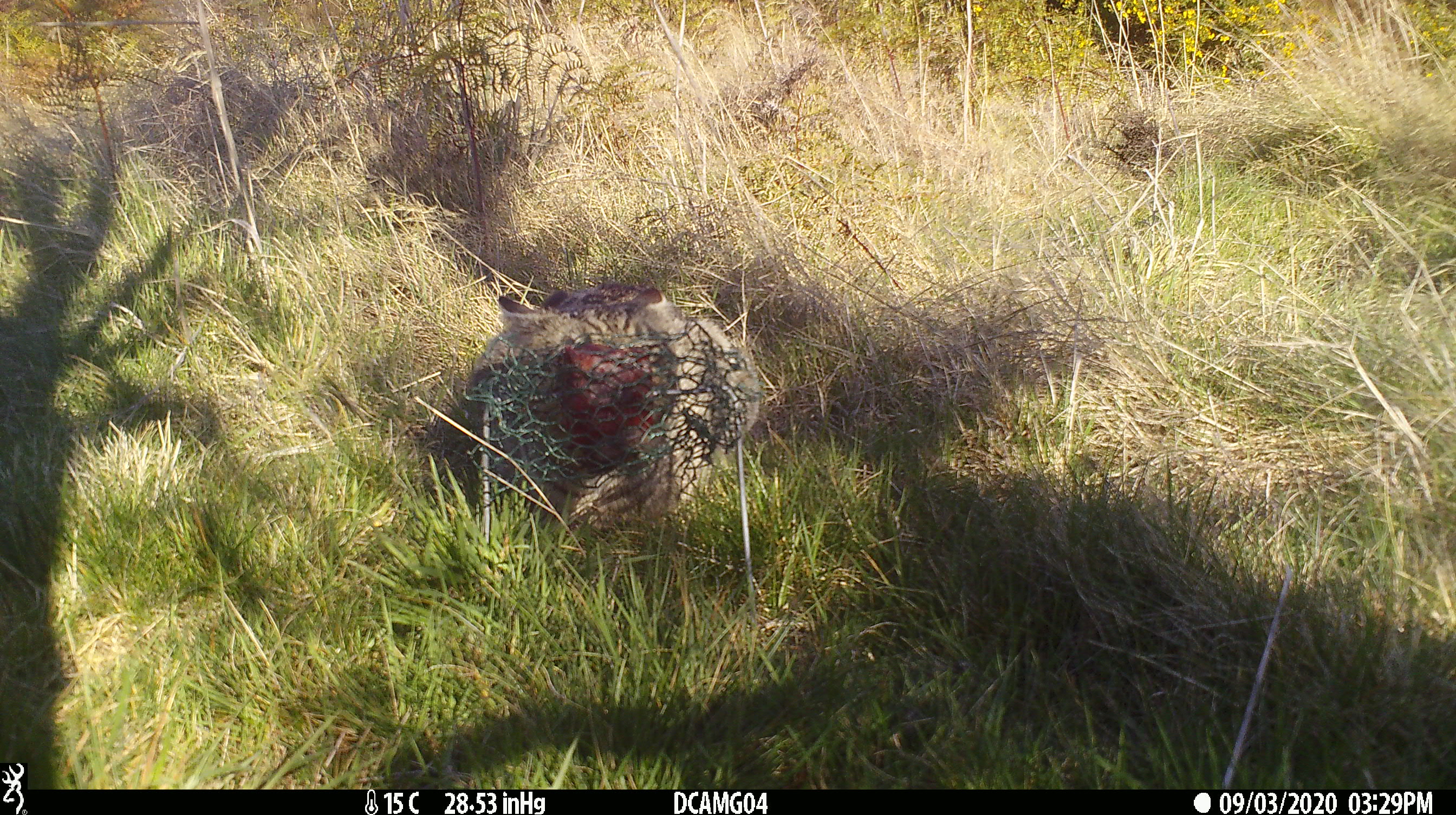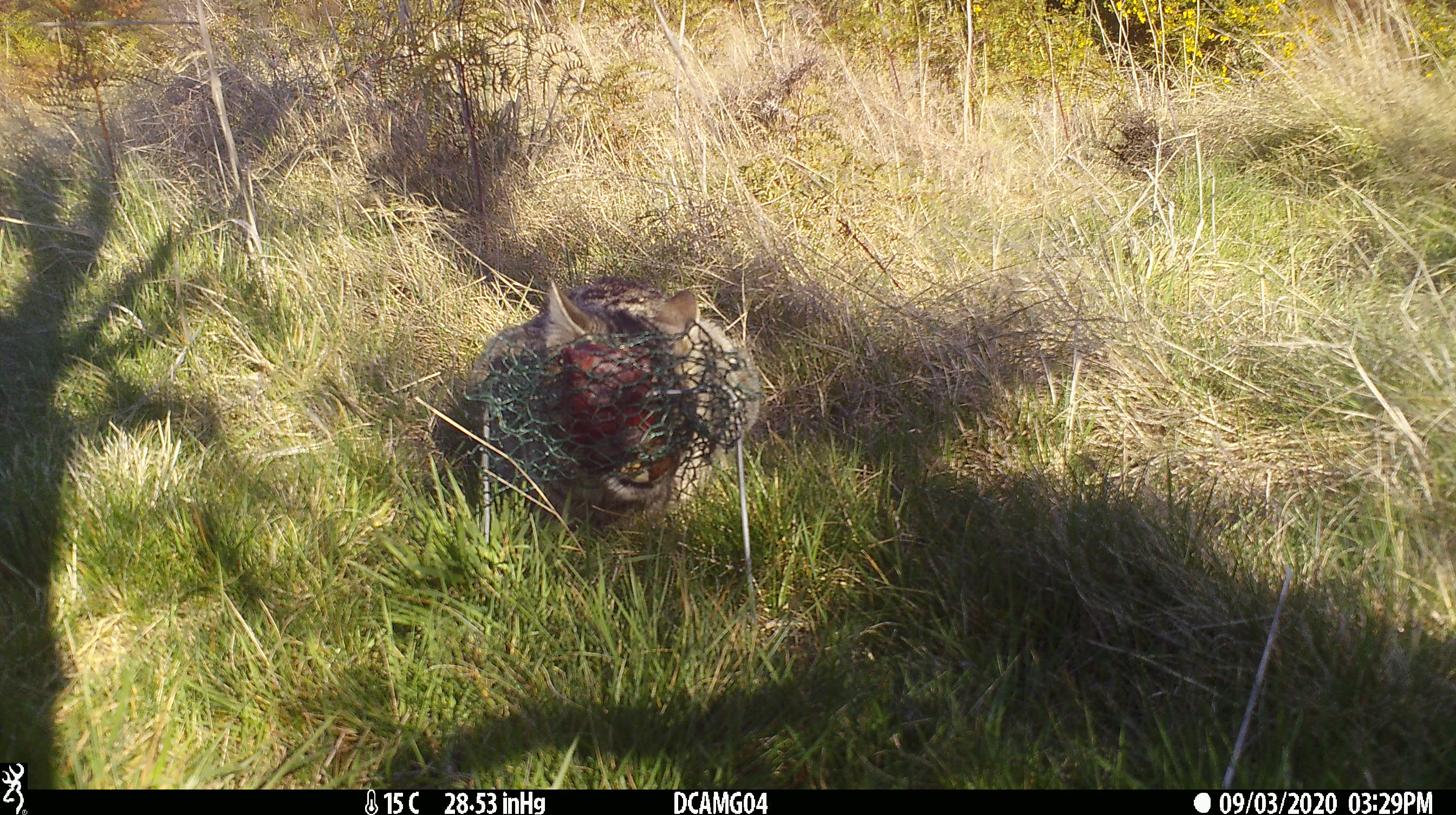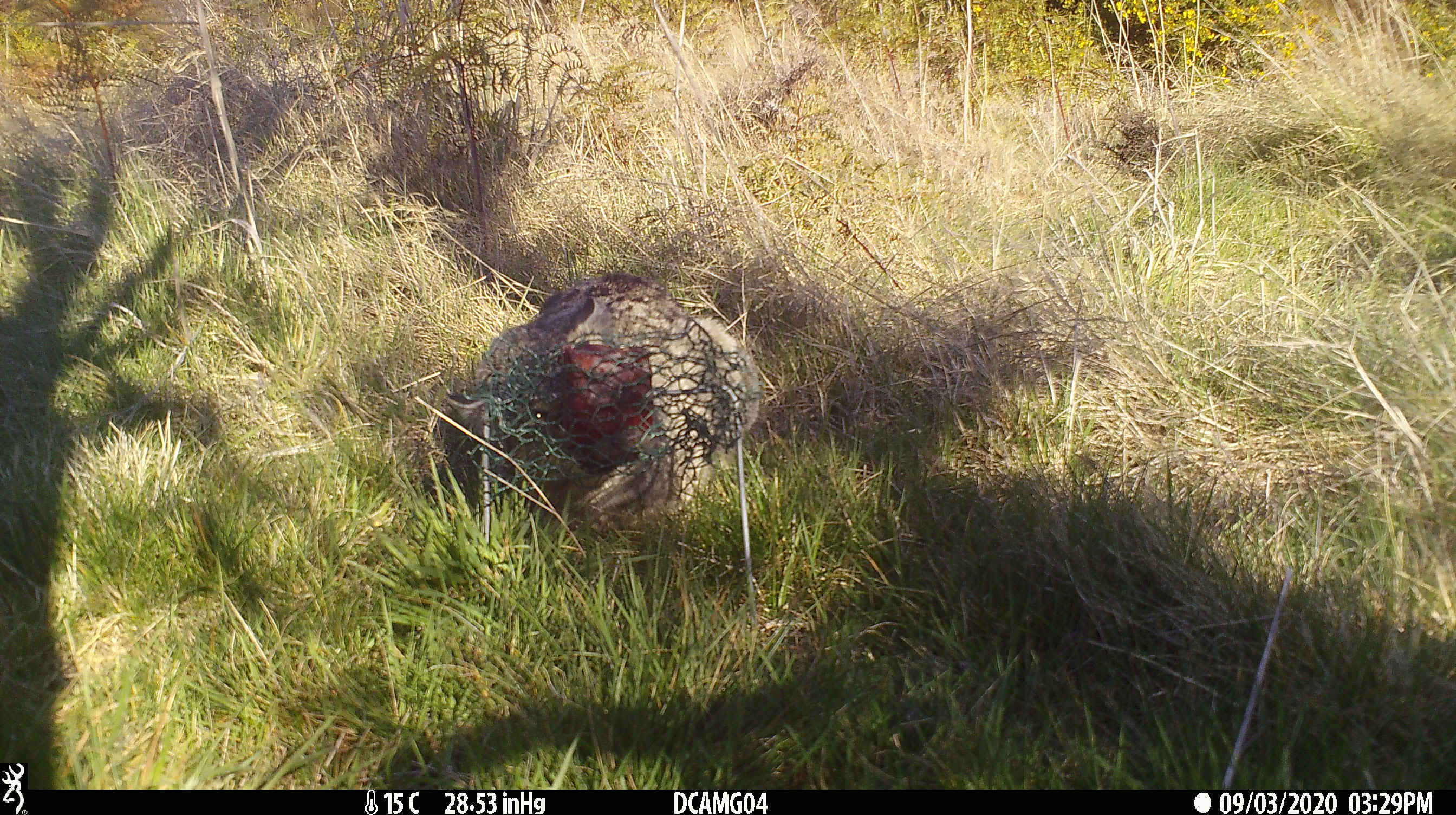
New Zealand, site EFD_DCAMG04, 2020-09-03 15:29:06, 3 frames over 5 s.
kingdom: Animalia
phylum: Chordata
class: Mammalia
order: Carnivora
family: Felidae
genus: Felis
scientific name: Felis catus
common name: domestic cat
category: cat